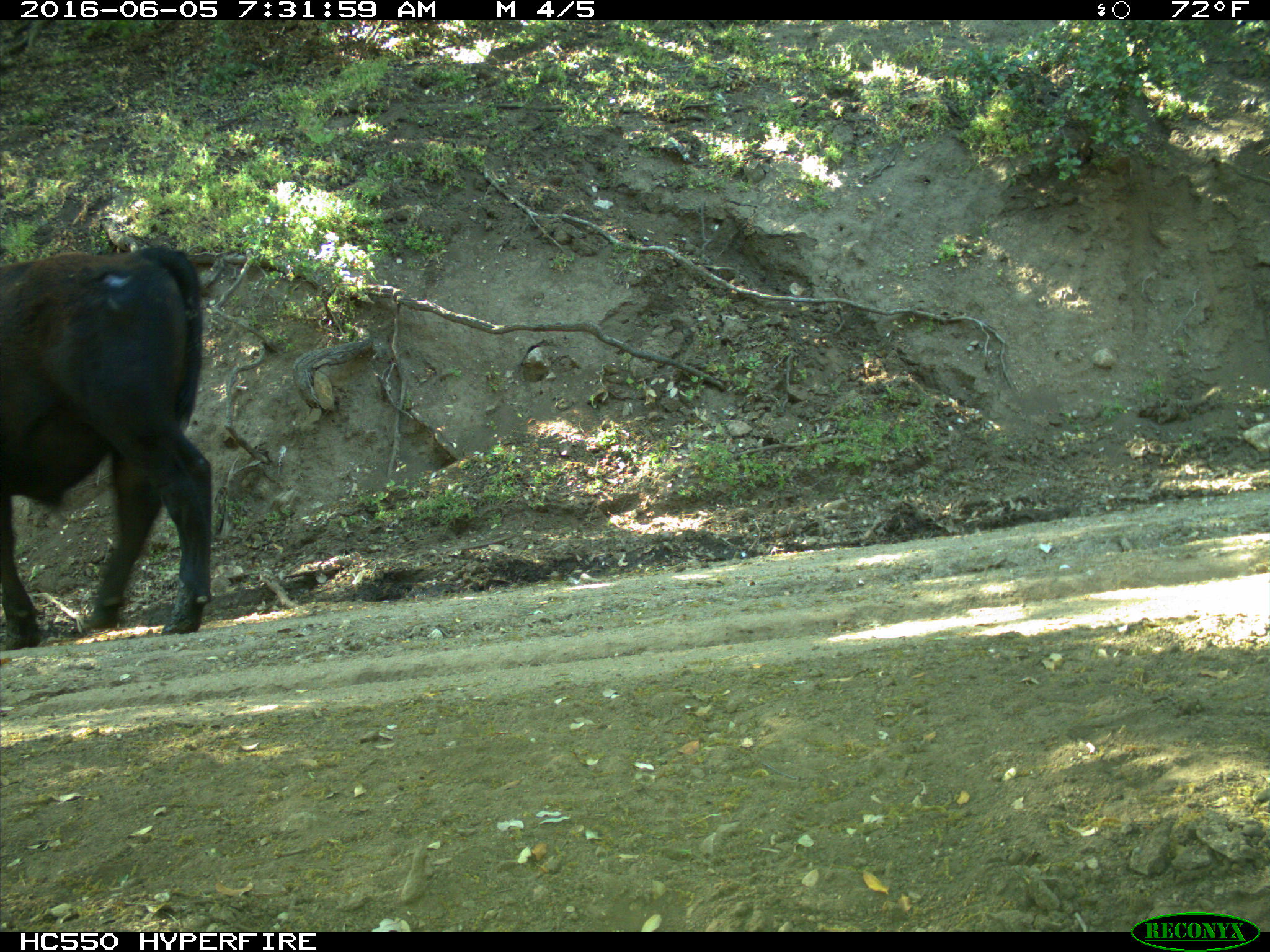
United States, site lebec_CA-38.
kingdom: Animalia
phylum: Chordata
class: Mammalia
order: Artiodactyla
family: Bovidae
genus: Bos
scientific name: Bos taurus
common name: domestic cow